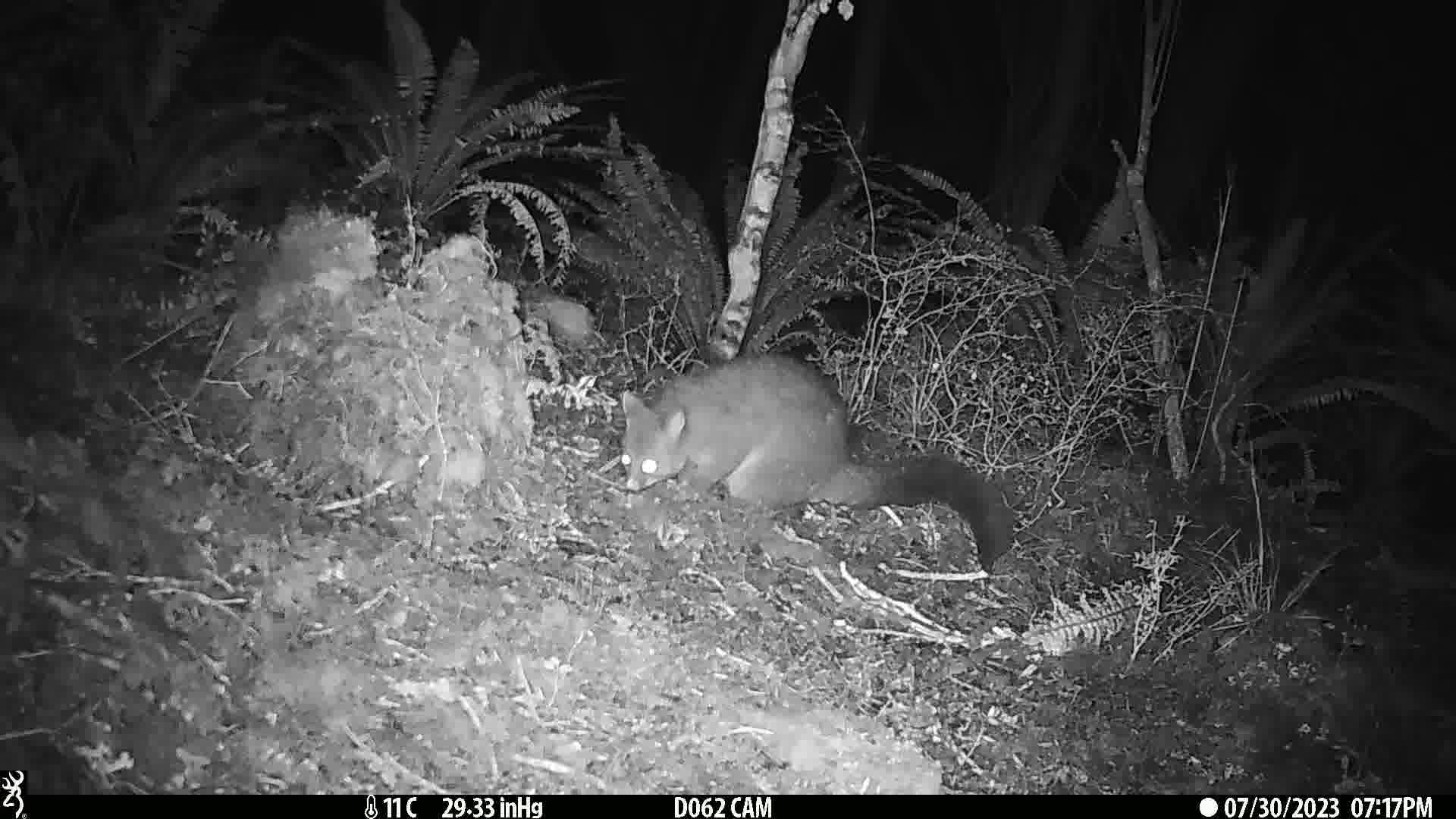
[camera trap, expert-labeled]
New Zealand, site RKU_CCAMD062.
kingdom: Animalia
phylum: Chordata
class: Mammalia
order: Diprotodontia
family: Phalangeridae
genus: Trichosurus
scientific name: Trichosurus vulpecula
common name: common brushtail possum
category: possum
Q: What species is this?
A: Possum (common brushtail possum) (Trichosurus vulpecula).